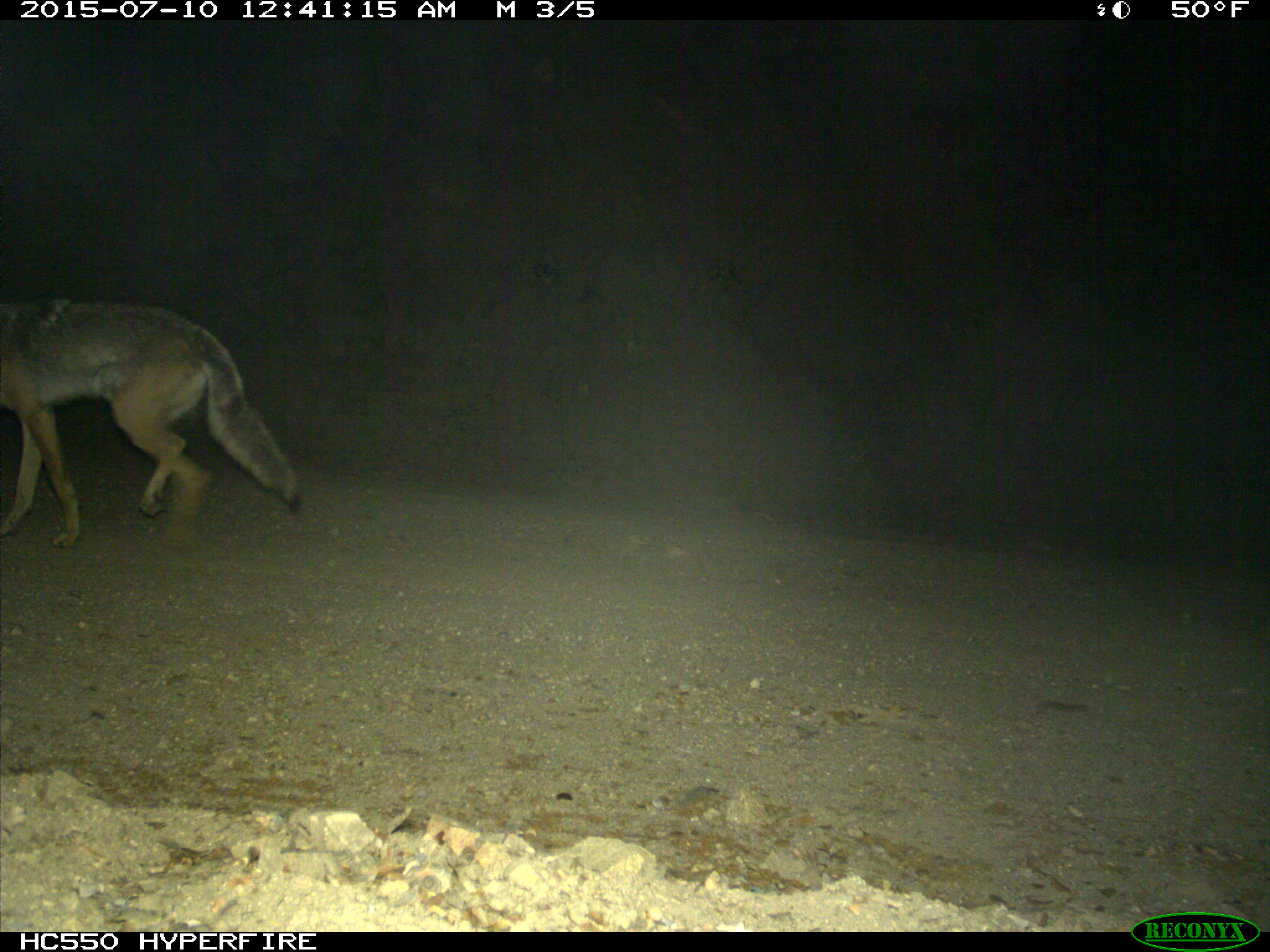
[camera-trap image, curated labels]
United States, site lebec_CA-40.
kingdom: Animalia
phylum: Chordata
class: Mammalia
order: Carnivora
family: Canidae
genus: Canis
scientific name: Canis latrans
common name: coyote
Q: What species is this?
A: Canis latrans (coyote).